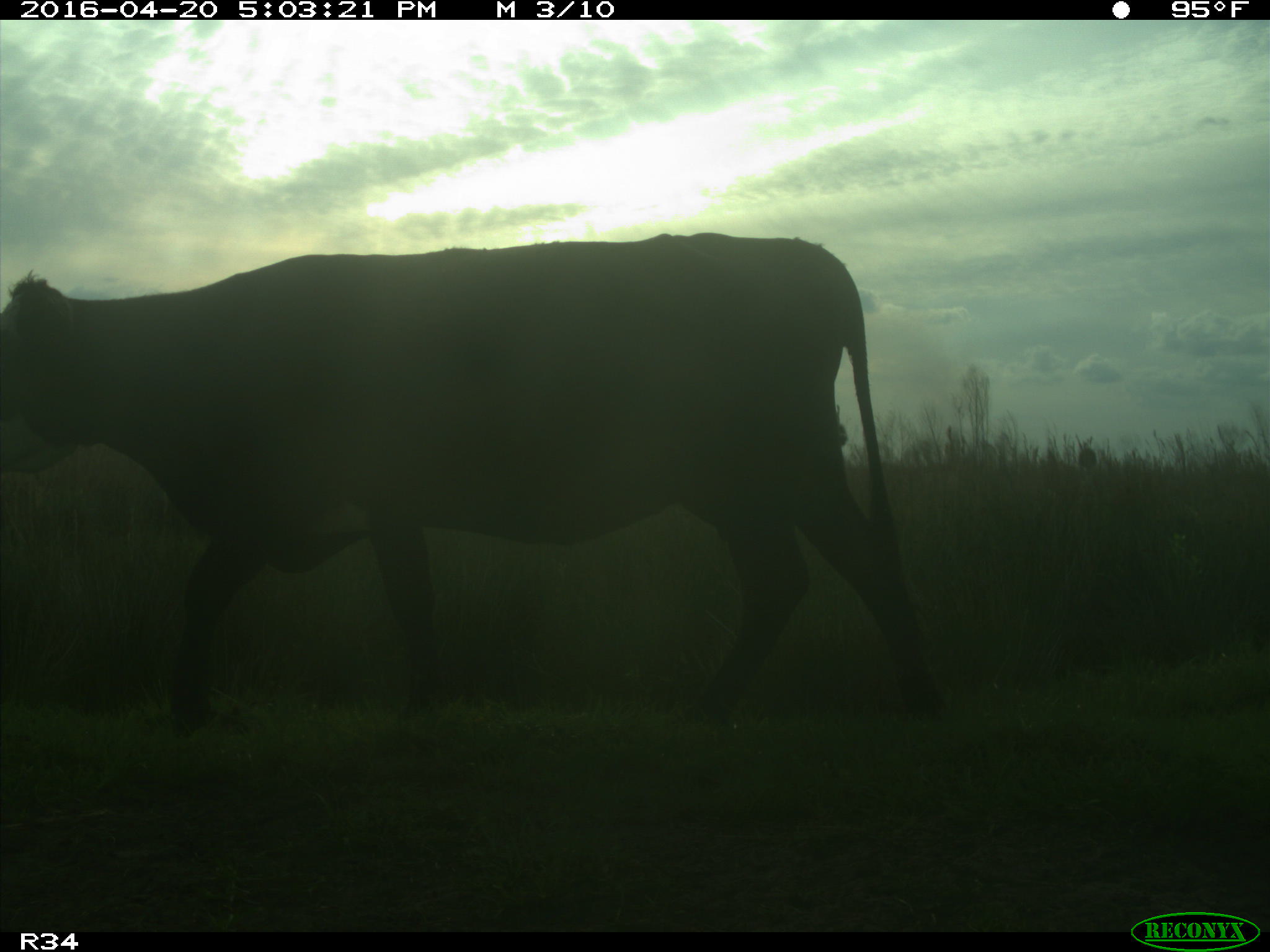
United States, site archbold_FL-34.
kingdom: Animalia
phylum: Chordata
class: Mammalia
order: Artiodactyla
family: Bovidae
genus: Bos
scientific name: Bos taurus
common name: domestic cow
Bos taurus (domestic cow).